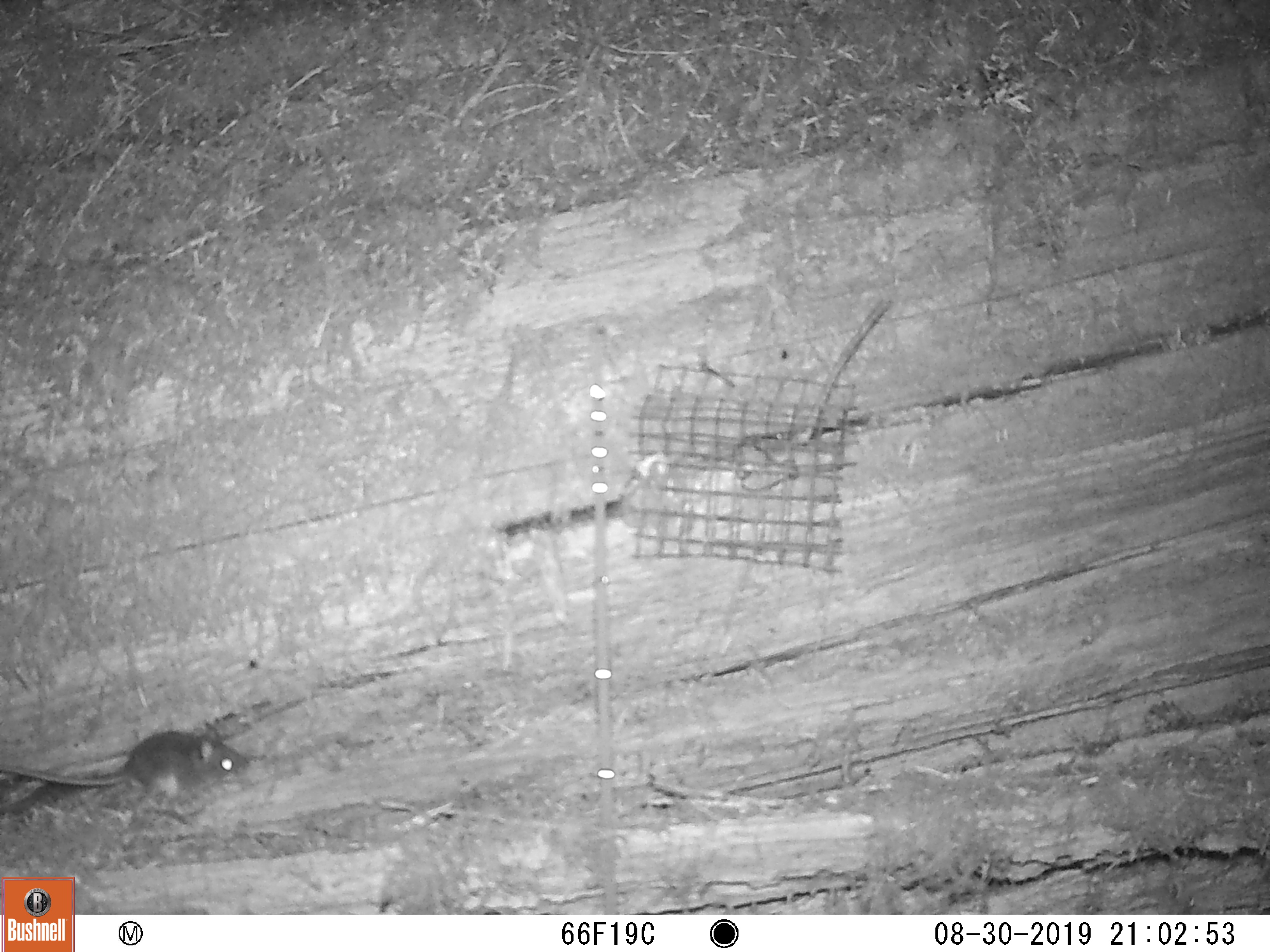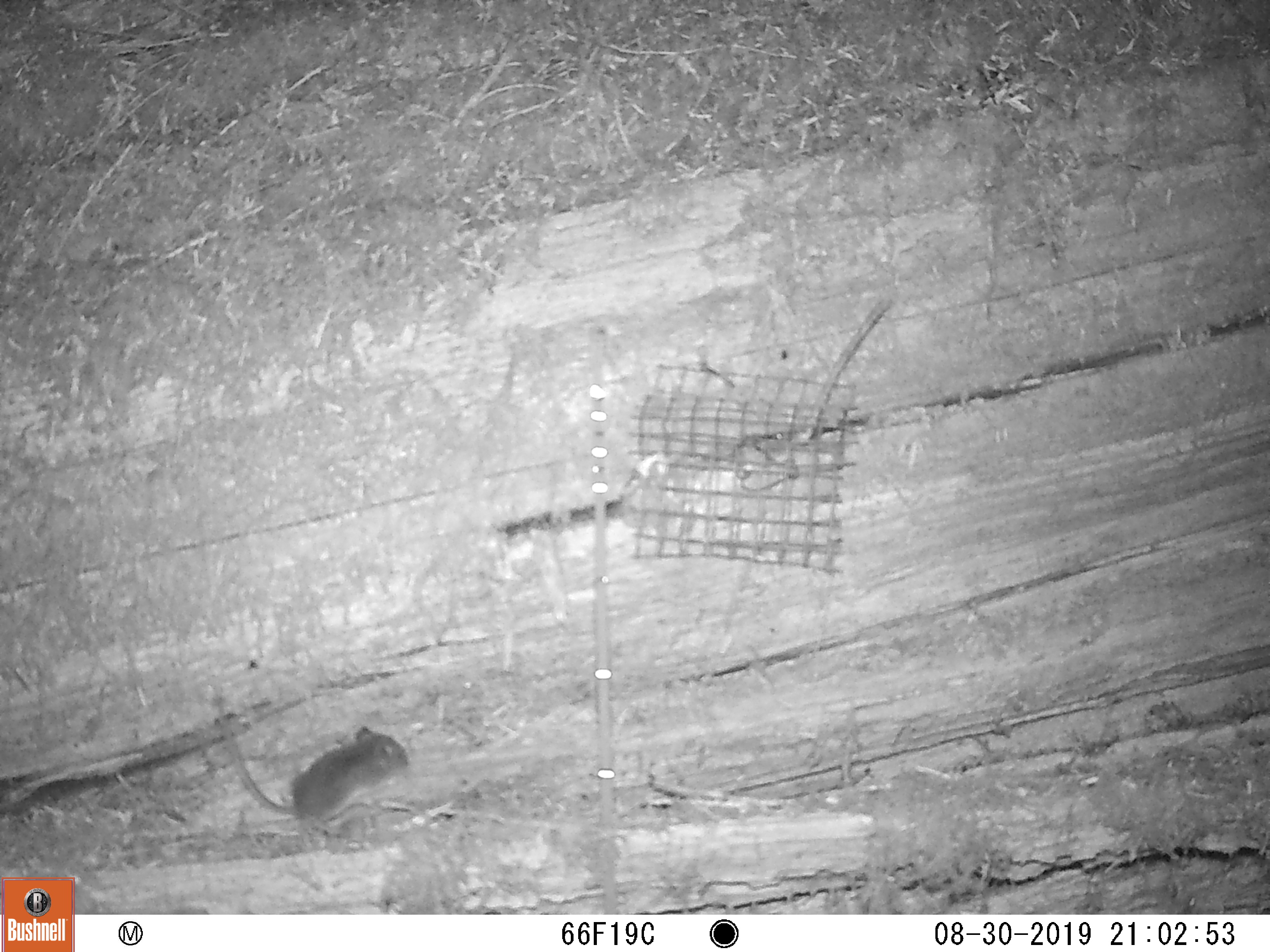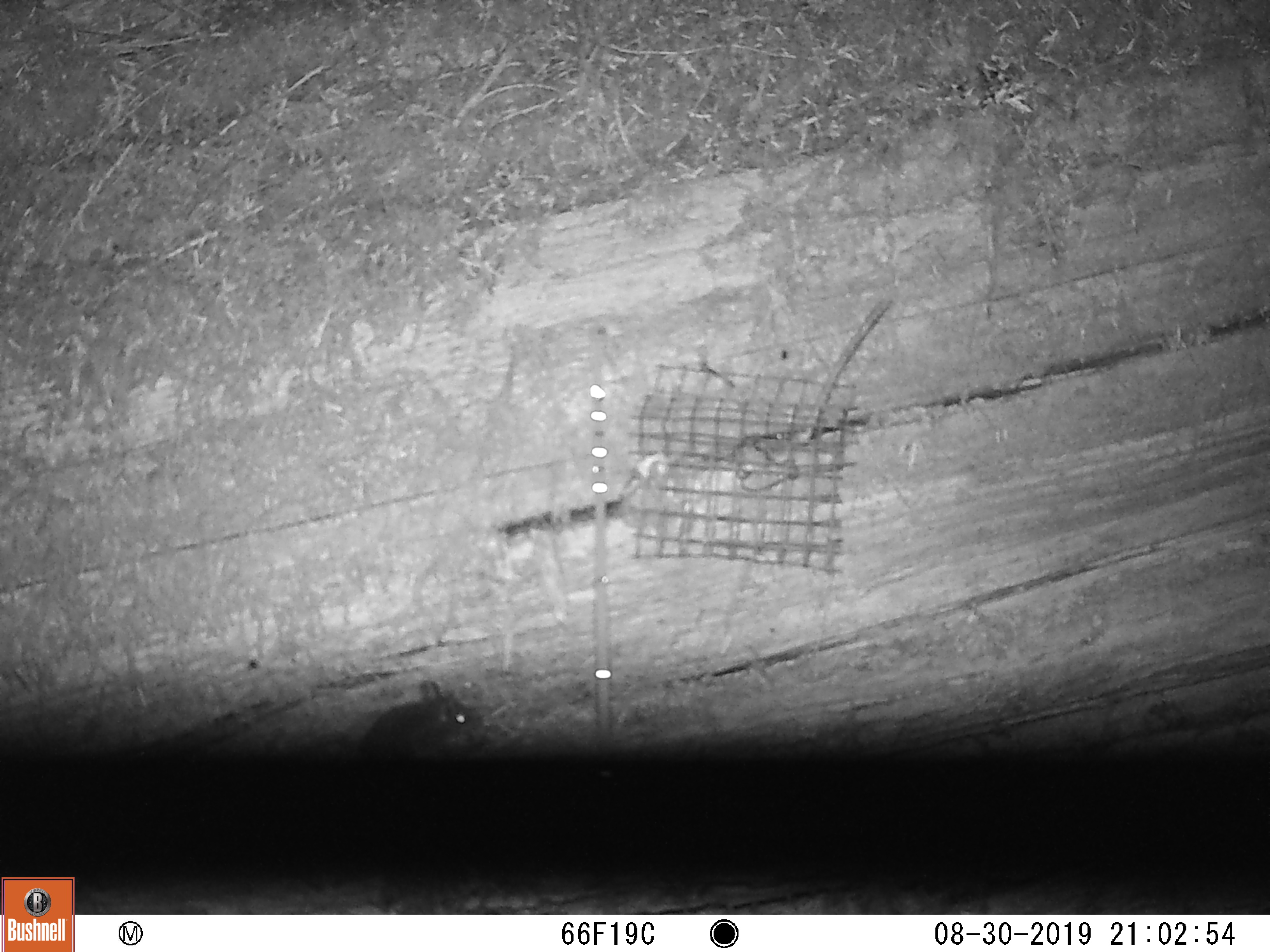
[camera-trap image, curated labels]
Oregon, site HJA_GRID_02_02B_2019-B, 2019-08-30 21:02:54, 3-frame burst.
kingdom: Animalia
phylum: Chordata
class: Mammalia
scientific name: Mammalia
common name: small mammal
Small mammal (Mammalia).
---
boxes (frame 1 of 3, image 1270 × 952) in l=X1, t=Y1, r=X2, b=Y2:
small mammal: l=6, t=729, r=269, b=814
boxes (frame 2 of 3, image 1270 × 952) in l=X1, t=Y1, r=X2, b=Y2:
small mammal: l=207, t=687, r=430, b=834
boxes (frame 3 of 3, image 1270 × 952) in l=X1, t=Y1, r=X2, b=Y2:
small mammal: l=356, t=676, r=495, b=794